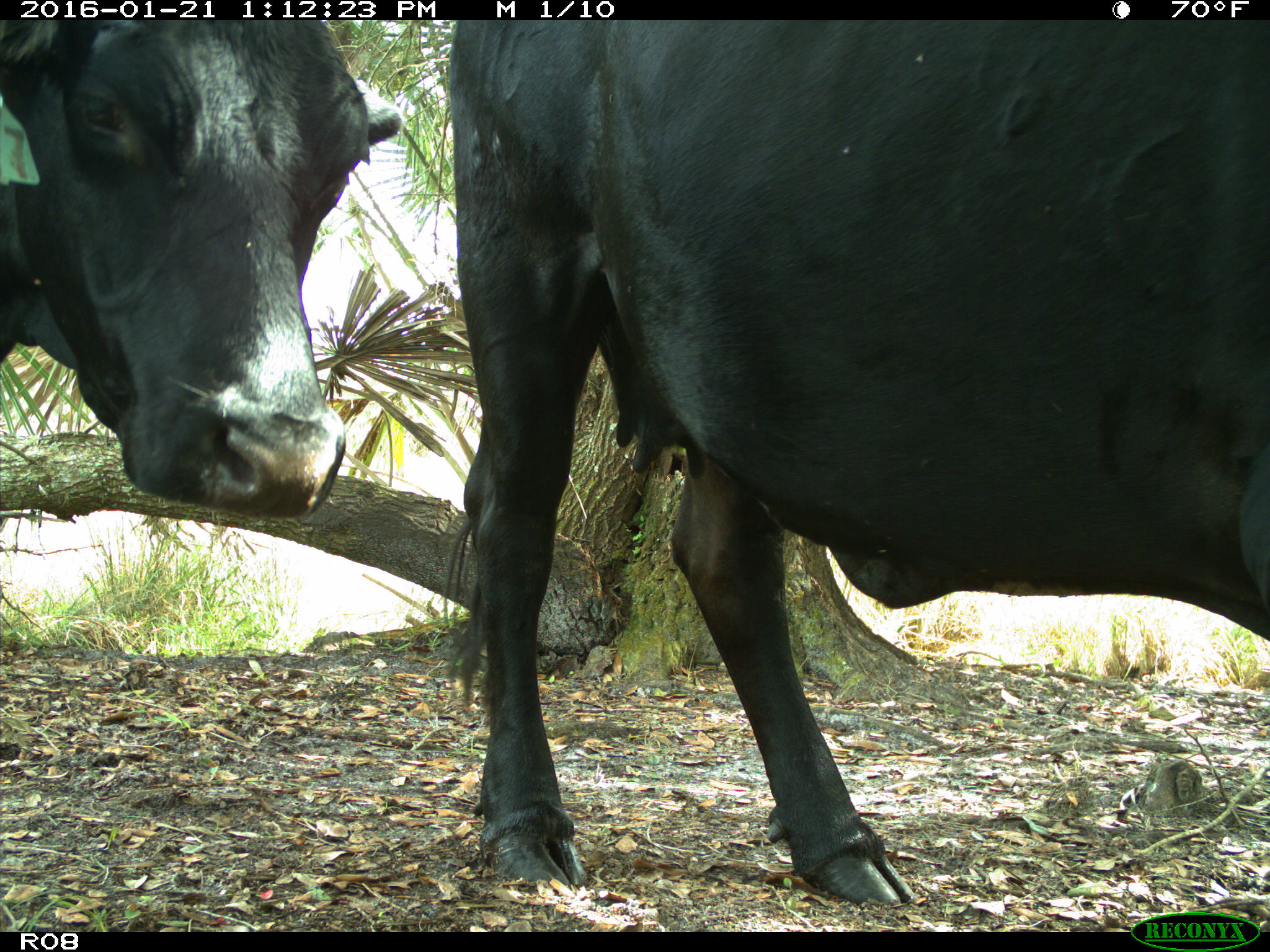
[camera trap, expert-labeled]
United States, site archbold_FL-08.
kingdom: Animalia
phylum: Chordata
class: Mammalia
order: Artiodactyla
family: Bovidae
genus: Bos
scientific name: Bos taurus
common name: domestic cow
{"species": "Bos taurus (domestic cow)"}